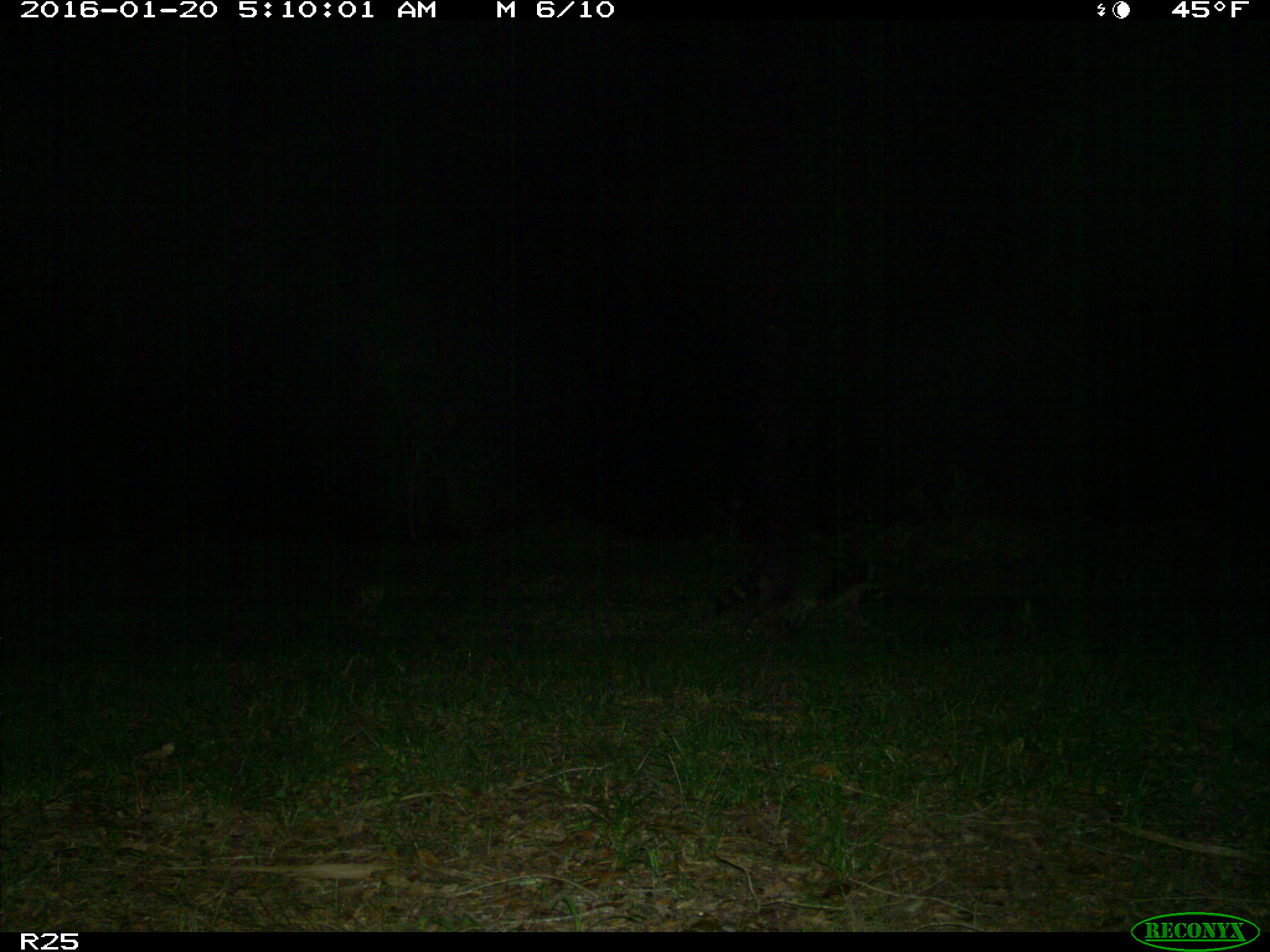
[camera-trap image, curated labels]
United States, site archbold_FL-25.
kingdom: Animalia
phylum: Chordata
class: Mammalia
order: Carnivora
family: Procyonidae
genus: Procyon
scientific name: Procyon lotor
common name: common raccoon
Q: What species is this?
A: Procyon lotor (common raccoon).